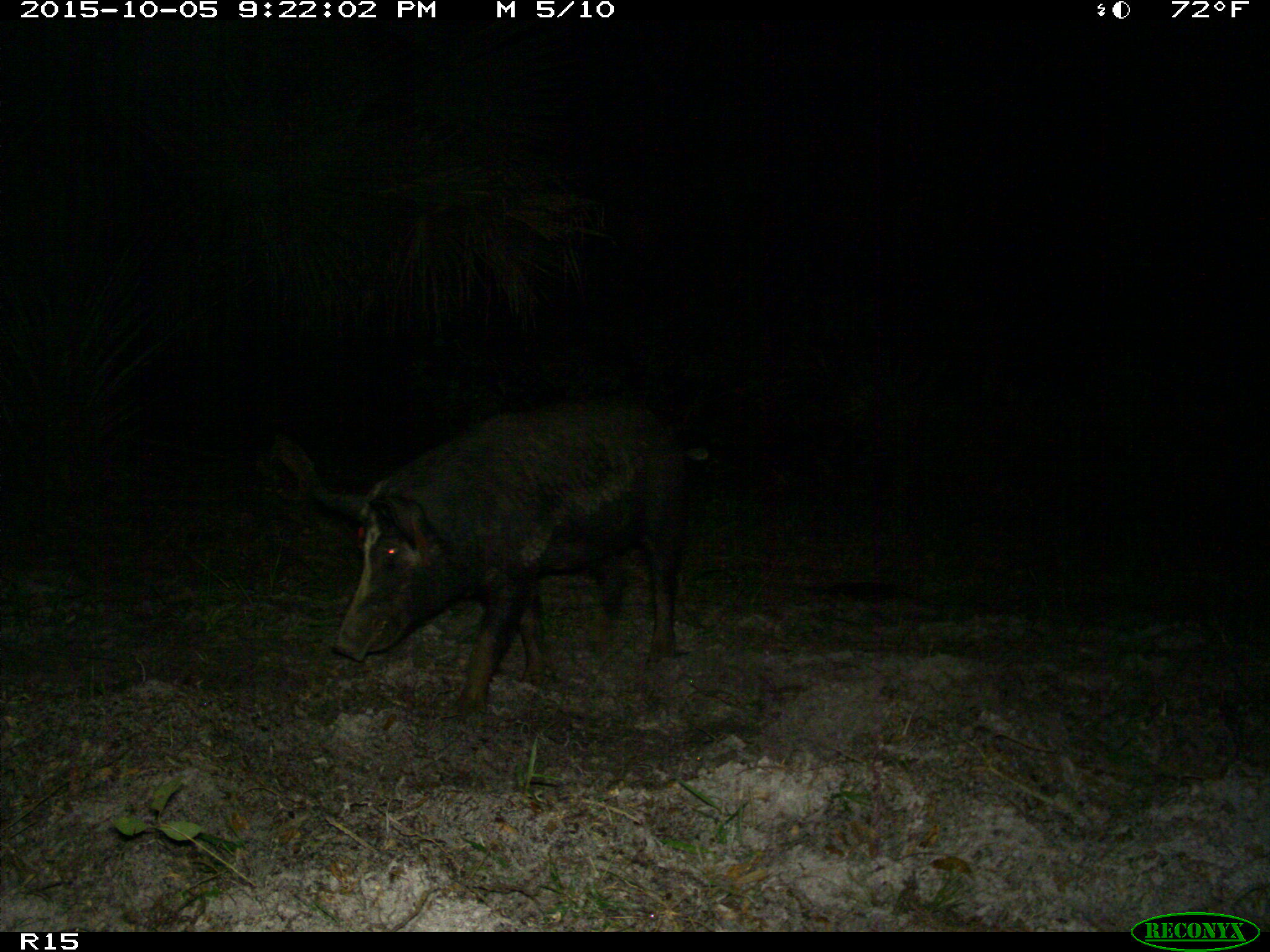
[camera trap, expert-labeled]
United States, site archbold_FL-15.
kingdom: Animalia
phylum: Chordata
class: Mammalia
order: Artiodactyla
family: Suidae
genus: Sus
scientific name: Sus scrofa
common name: wild boar